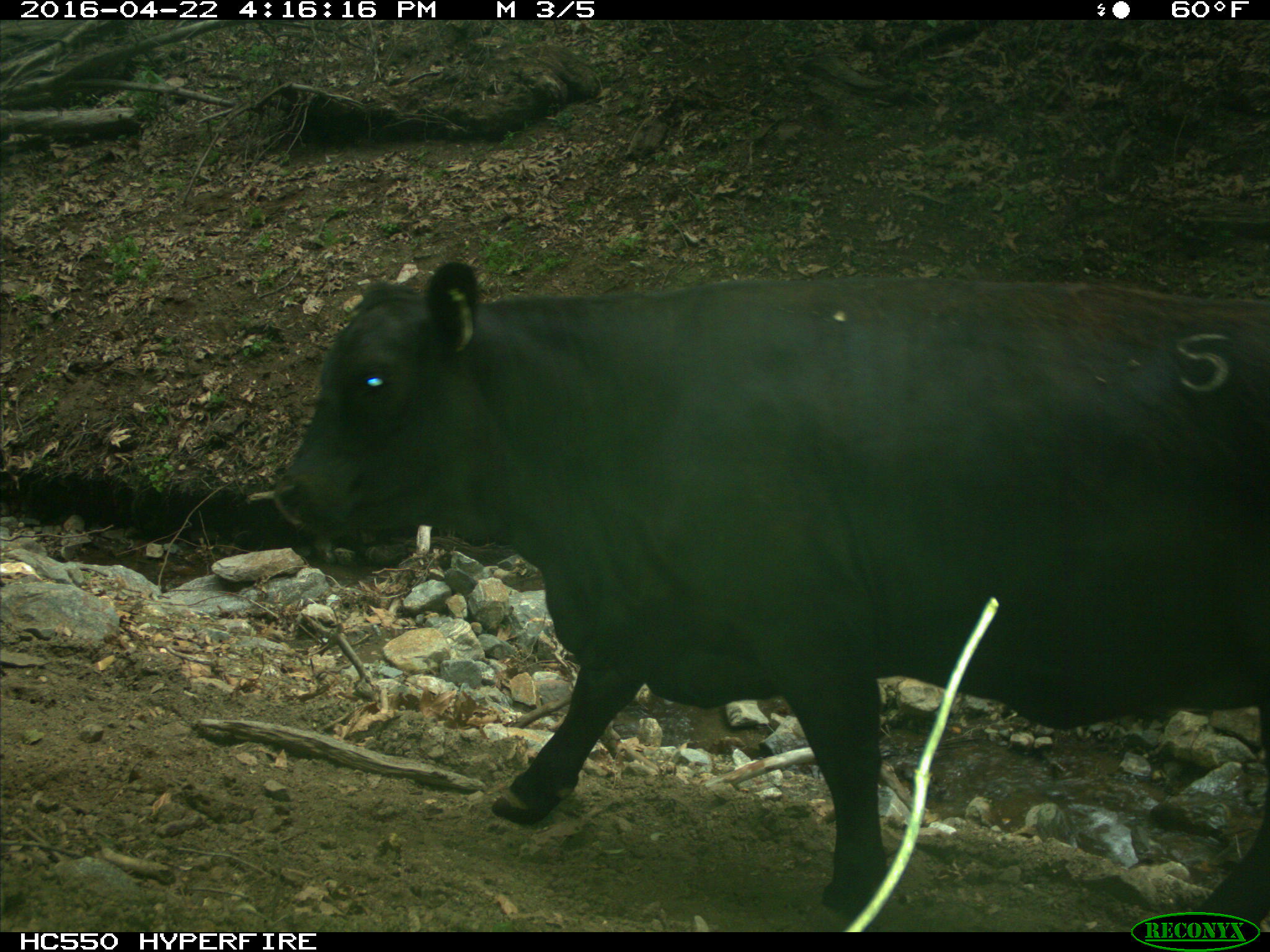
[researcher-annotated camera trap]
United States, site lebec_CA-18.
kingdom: Animalia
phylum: Chordata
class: Mammalia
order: Artiodactyla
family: Bovidae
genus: Bos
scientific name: Bos taurus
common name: domestic cow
Bos taurus (domestic cow).